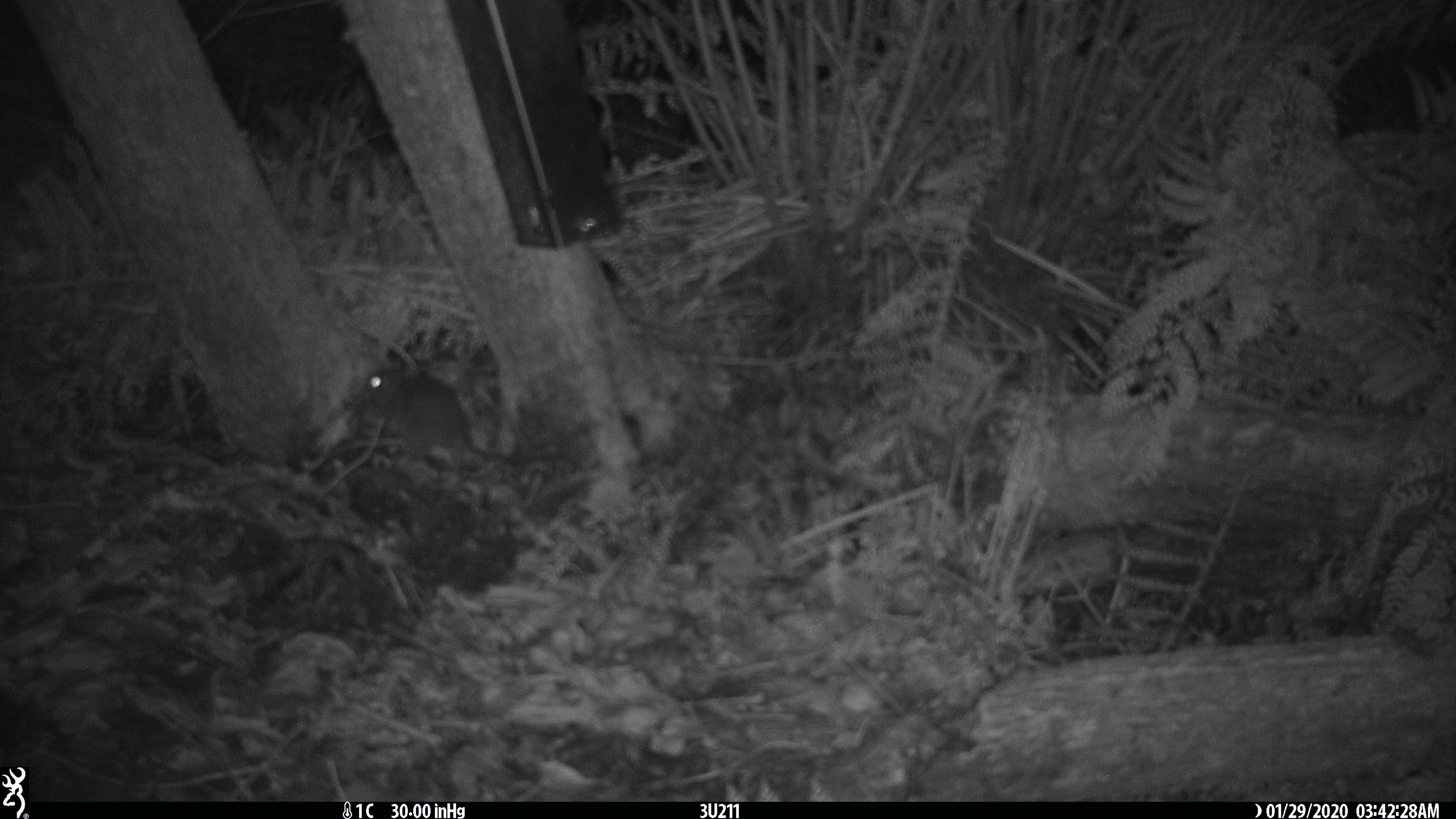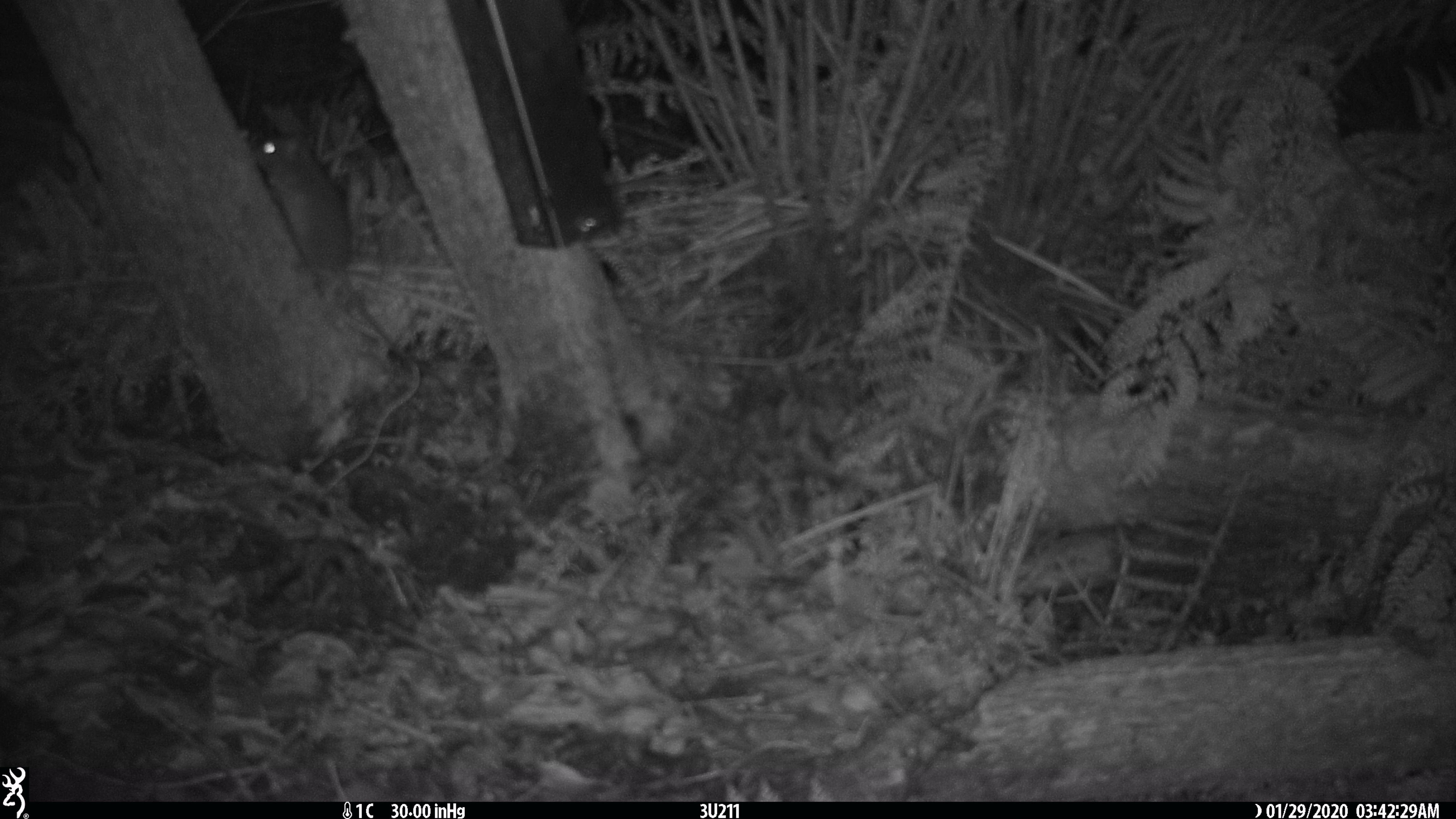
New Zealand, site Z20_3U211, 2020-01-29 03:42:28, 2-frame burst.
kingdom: Animalia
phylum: Chordata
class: Mammalia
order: Rodentia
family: Muridae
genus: Rattus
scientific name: Rattus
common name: rat